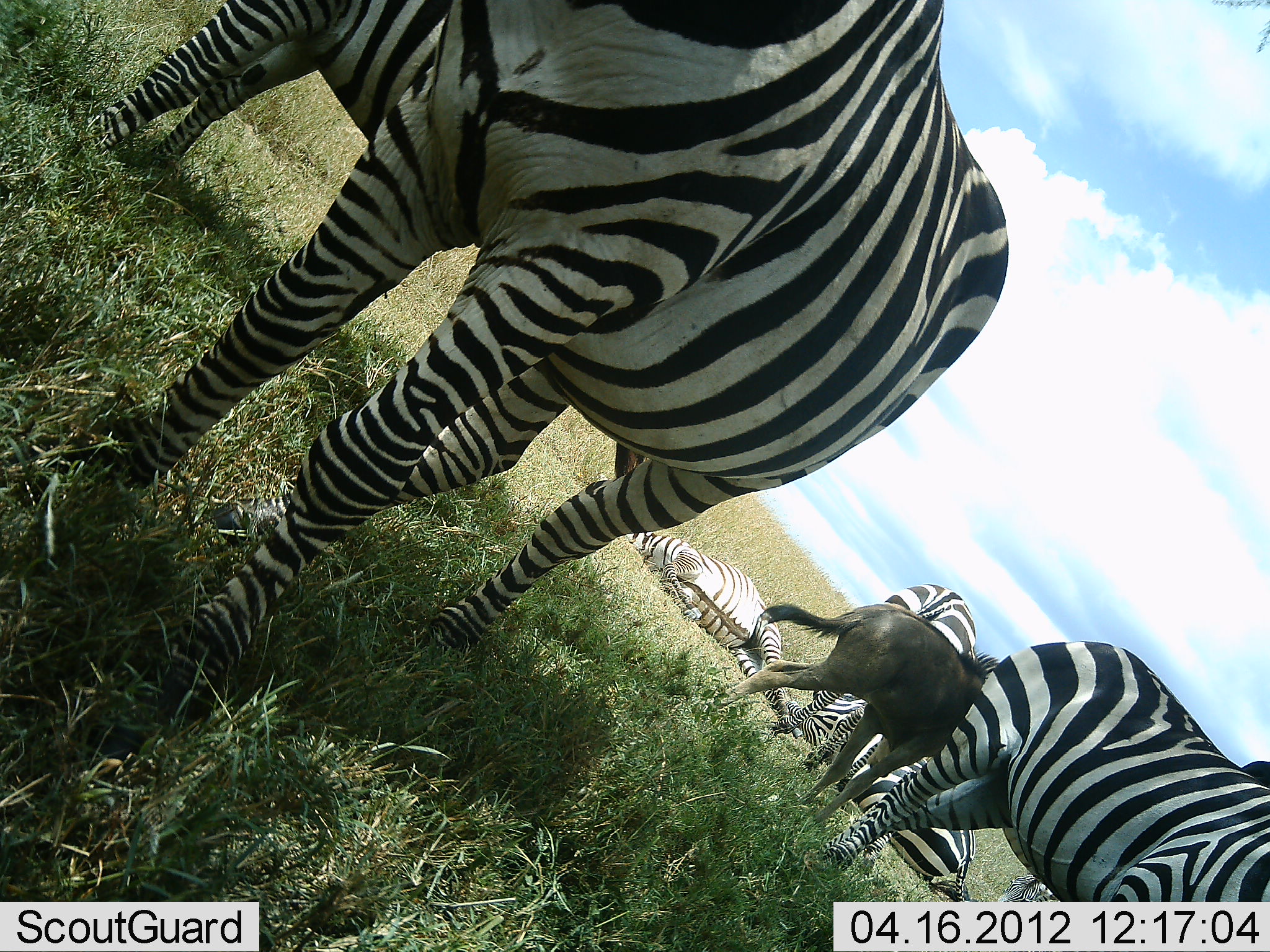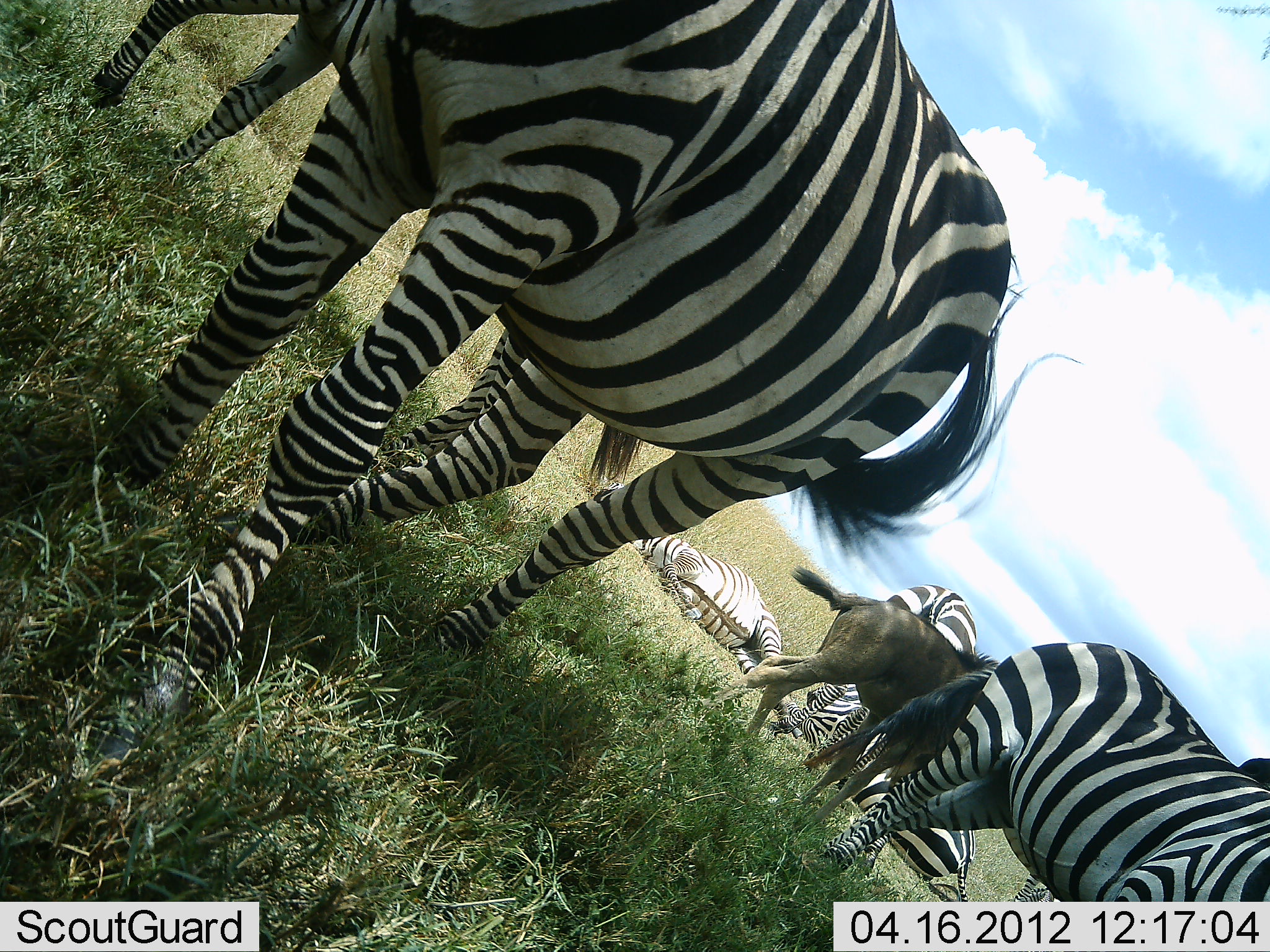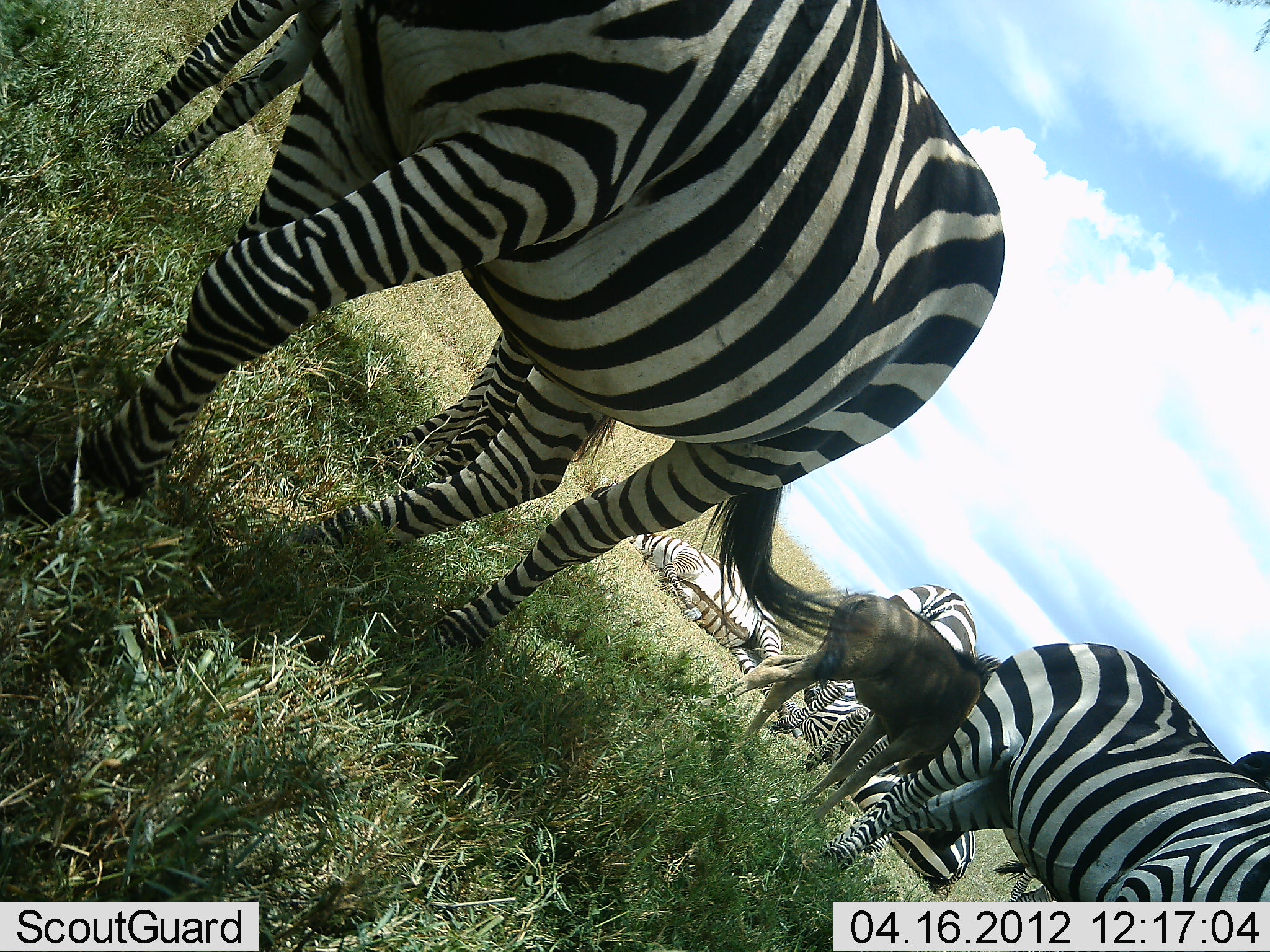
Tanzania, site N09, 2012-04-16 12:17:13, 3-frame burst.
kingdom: Animalia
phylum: Chordata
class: Mammalia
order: Artiodactyla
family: Bovidae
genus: Connochaetes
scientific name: Connochaetes taurinus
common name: blue wildebeest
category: wildebeest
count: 1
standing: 71%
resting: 0%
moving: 21%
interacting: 0%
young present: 64%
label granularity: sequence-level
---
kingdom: Animalia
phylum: Chordata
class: Mammalia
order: Perissodactyla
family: Equidae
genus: Equus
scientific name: Equus quagga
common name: plains zebra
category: zebra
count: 7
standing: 83%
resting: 89%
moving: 6%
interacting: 11%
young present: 6%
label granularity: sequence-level